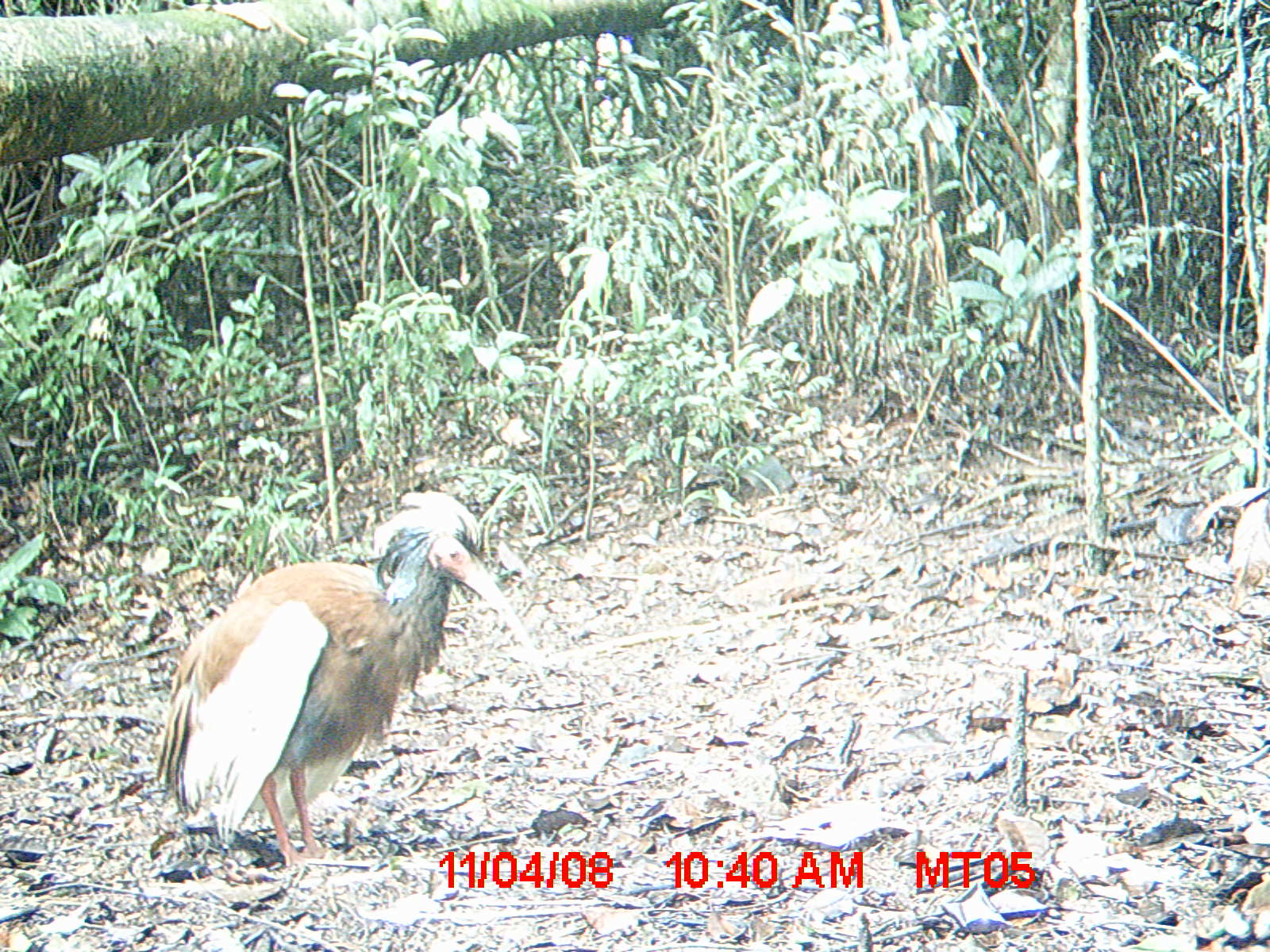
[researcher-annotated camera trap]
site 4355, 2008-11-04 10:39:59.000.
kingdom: Animalia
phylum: Chordata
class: Aves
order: Cuculiformes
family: Cuculidae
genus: Coua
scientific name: Coua serriana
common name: red-breasted coua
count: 1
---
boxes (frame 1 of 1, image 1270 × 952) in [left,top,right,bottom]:
coua serriana: [155,489,551,872]